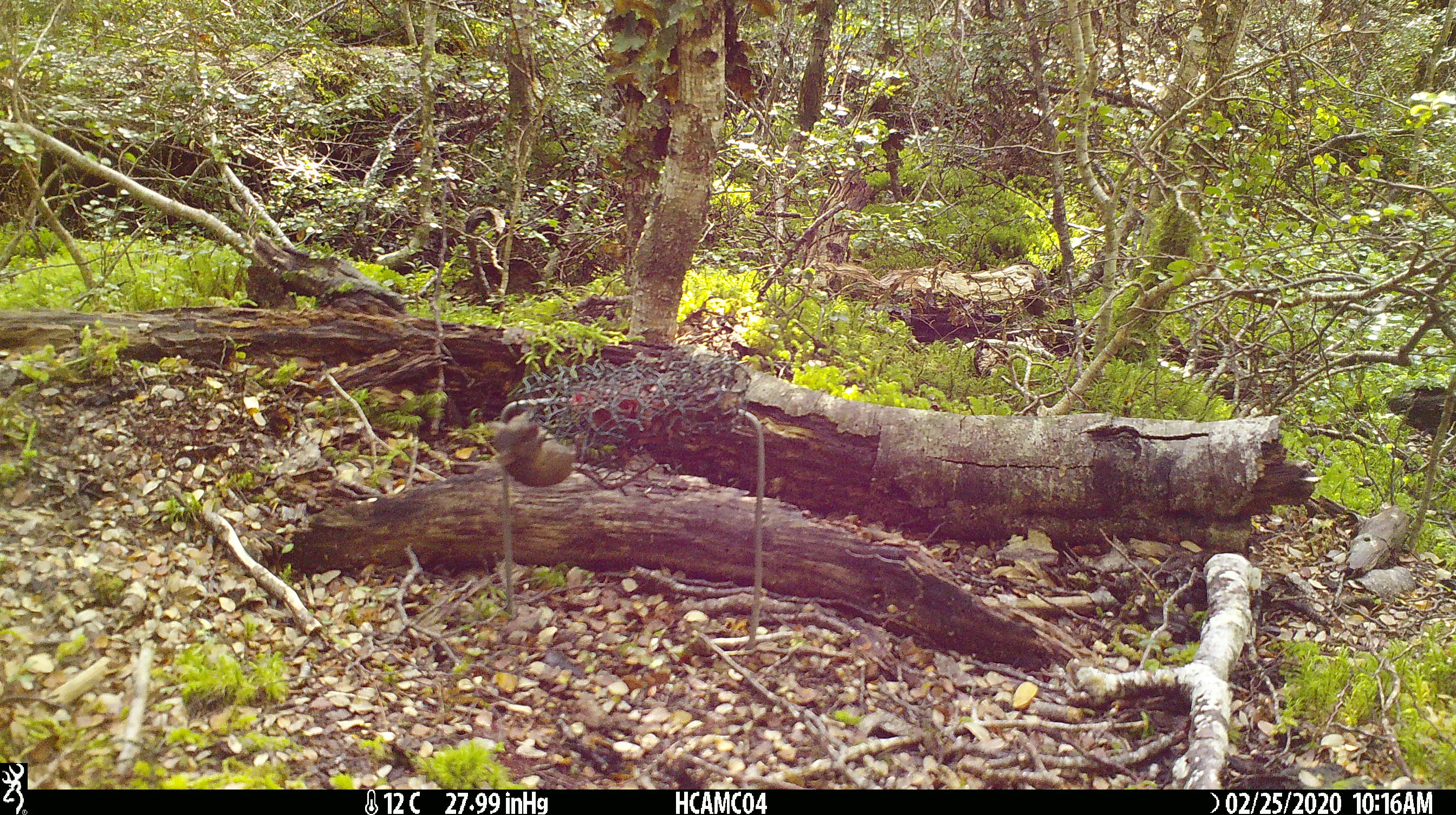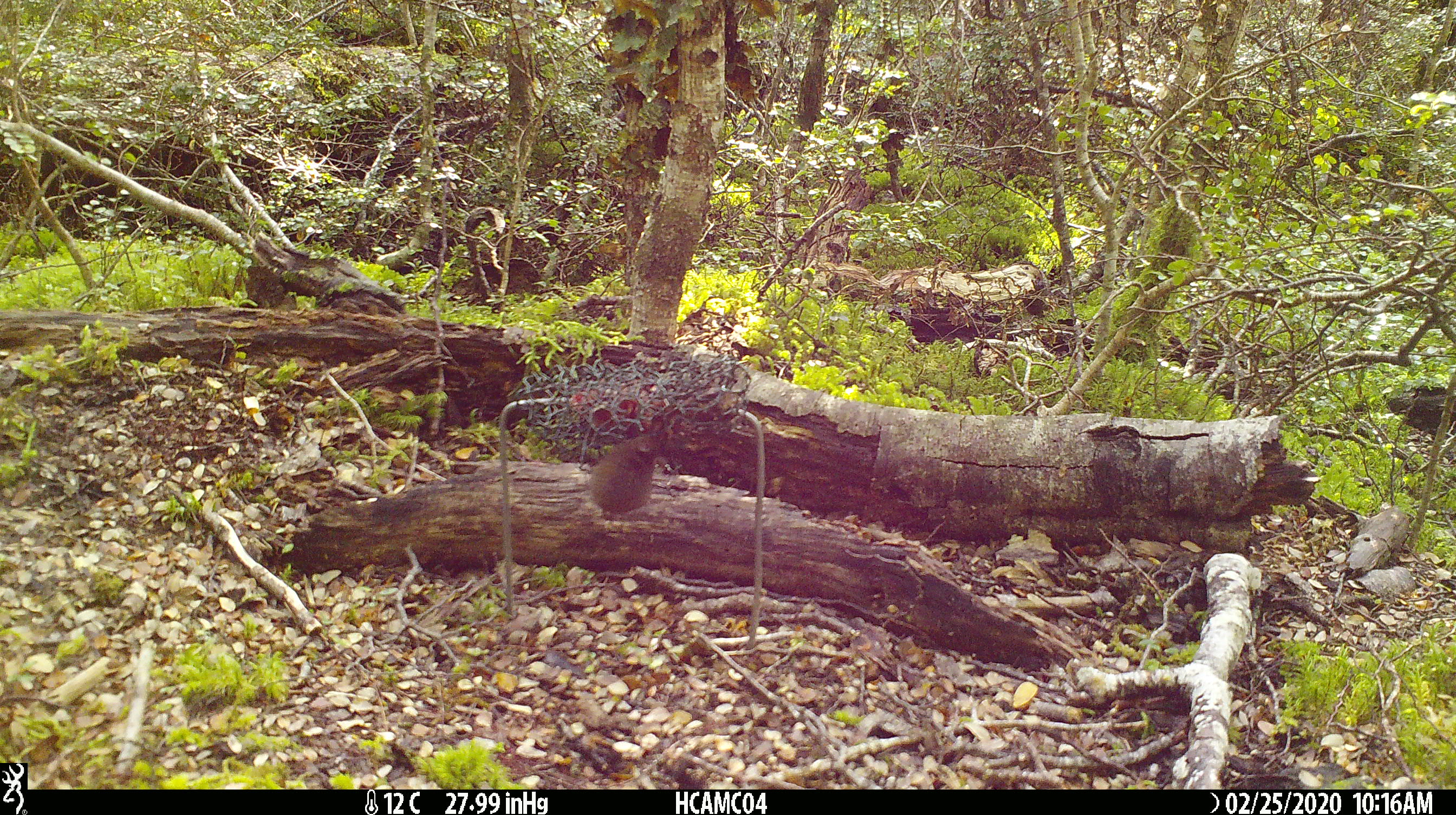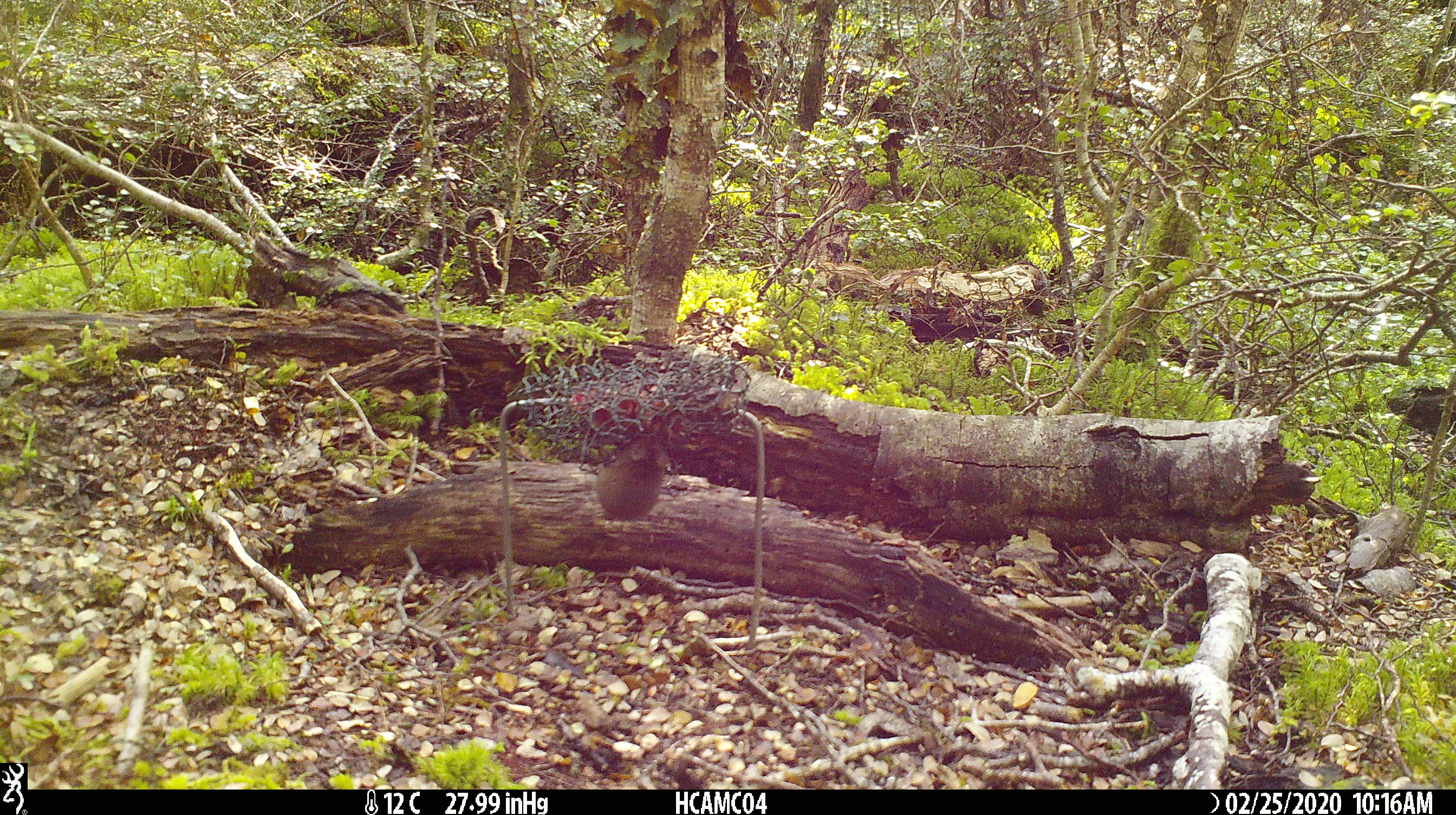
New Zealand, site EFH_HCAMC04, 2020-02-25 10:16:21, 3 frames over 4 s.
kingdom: Animalia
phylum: Chordata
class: Mammalia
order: Rodentia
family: Muridae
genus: Mus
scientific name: Mus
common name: mouse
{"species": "mouse (Mus)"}